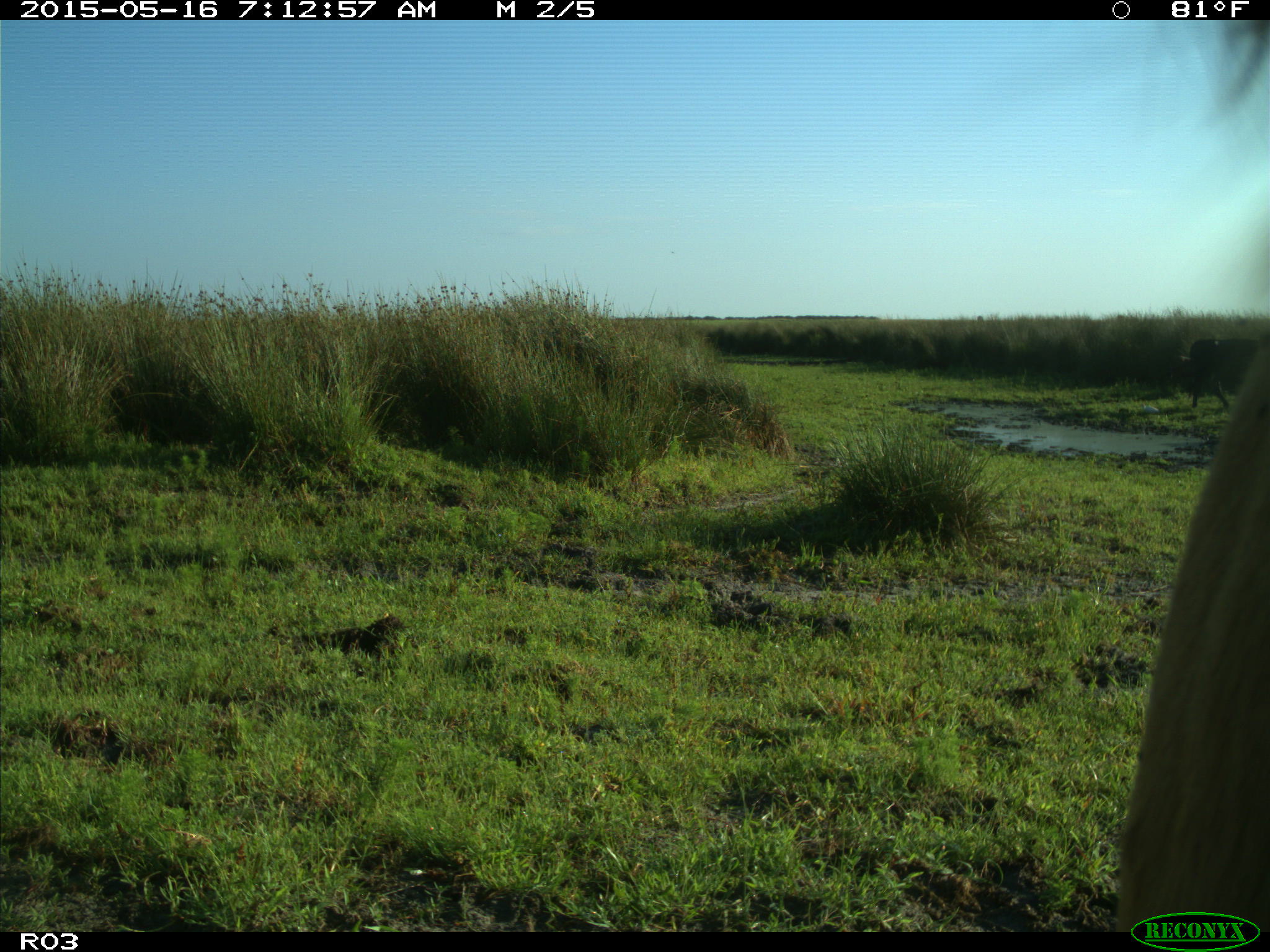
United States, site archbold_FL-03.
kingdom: Animalia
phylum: Chordata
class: Mammalia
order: Artiodactyla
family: Bovidae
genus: Bos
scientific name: Bos taurus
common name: domestic cow